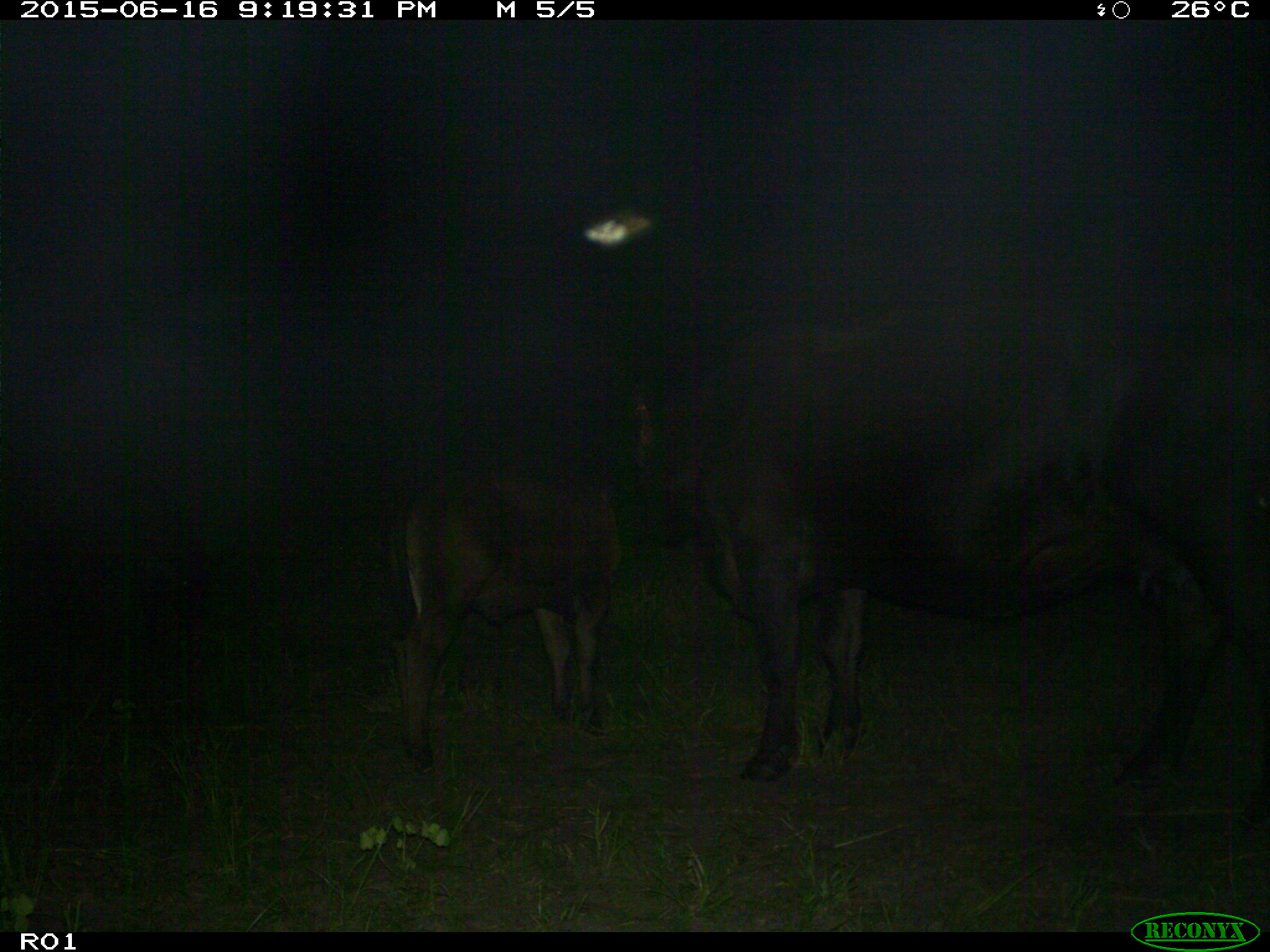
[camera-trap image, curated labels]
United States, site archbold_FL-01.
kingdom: Animalia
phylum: Chordata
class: Mammalia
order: Artiodactyla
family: Bovidae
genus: Bos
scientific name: Bos taurus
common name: domestic cow